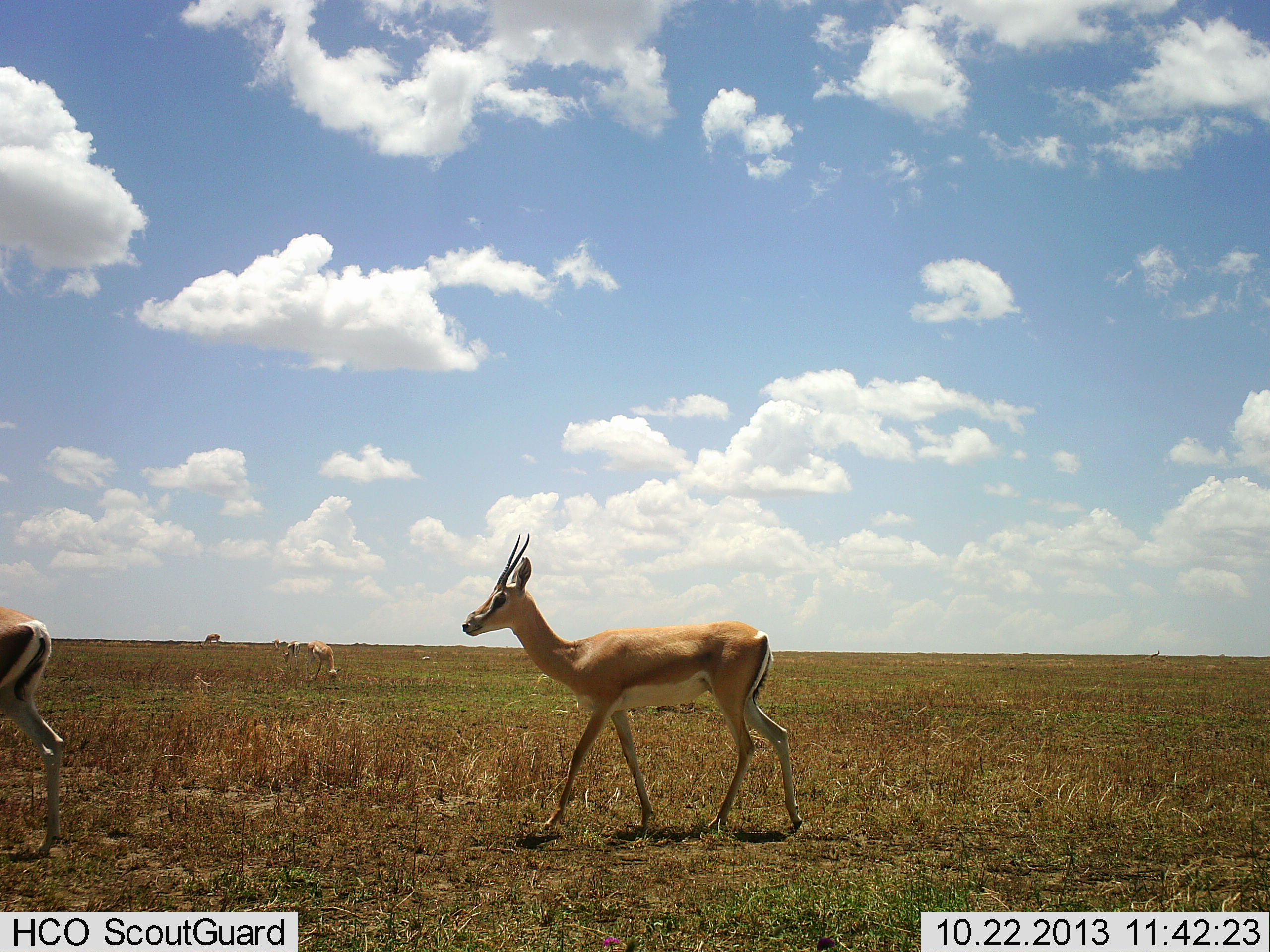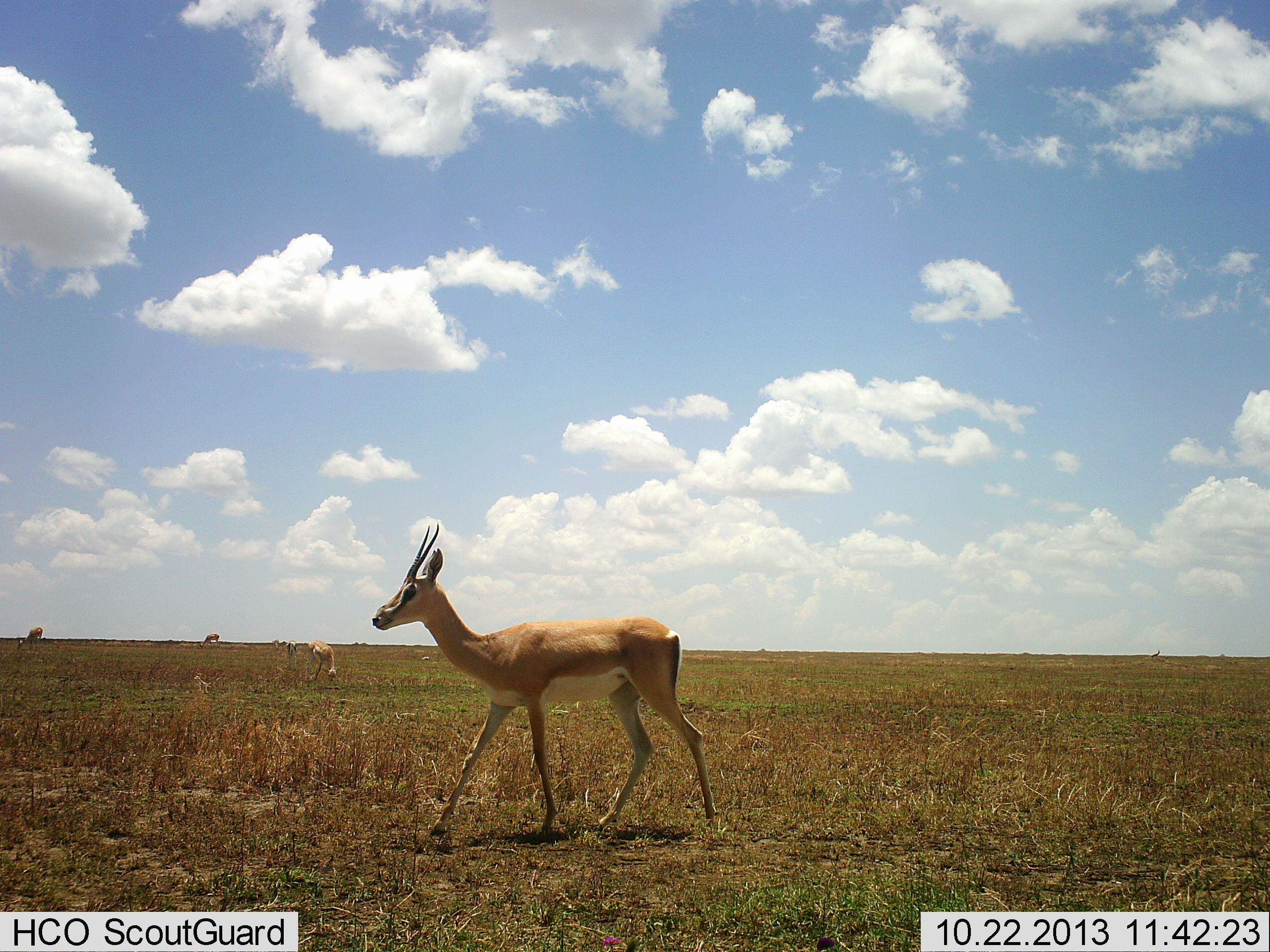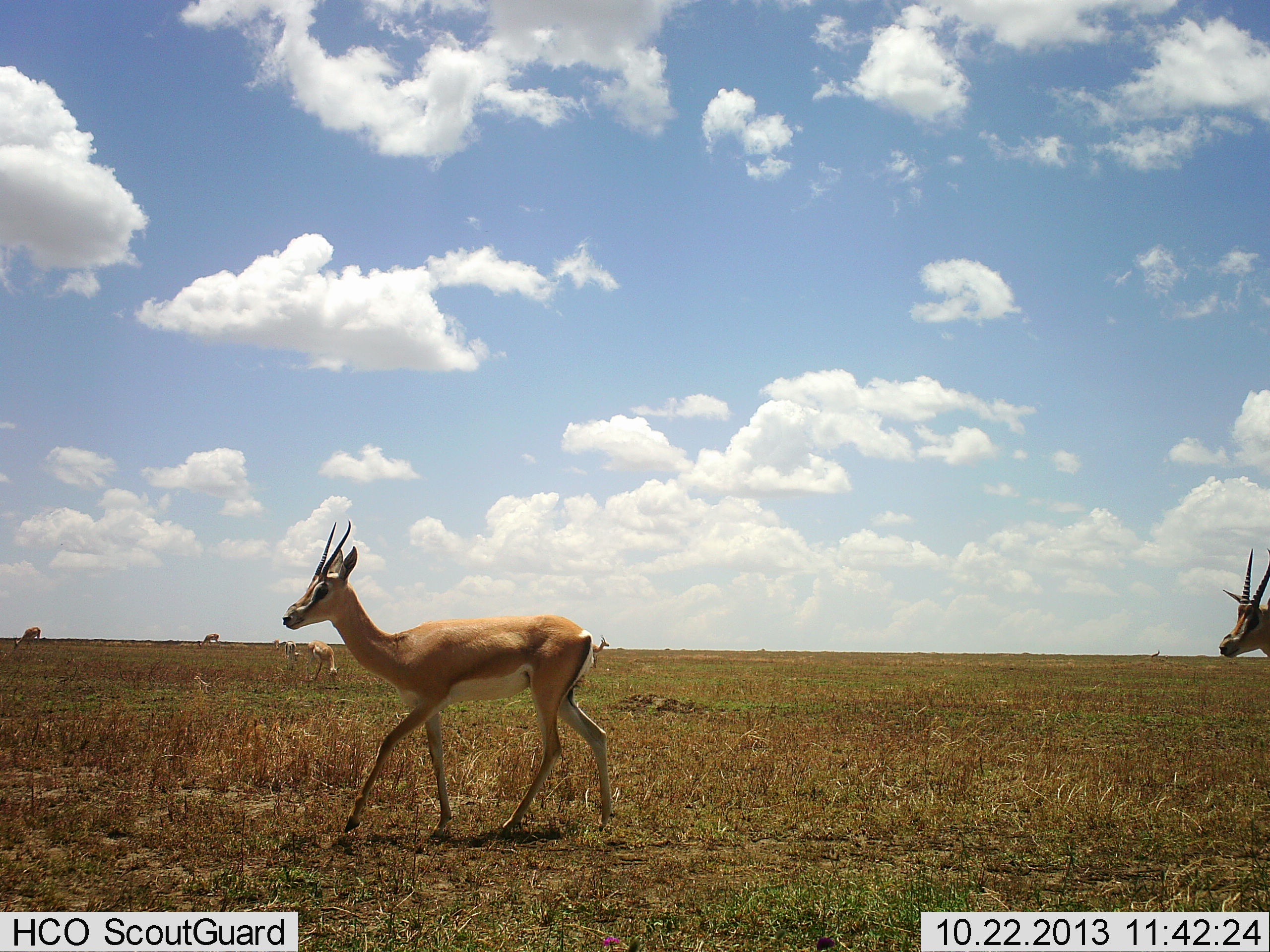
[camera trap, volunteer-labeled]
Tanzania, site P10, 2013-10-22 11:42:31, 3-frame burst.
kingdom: Animalia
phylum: Chordata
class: Mammalia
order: Artiodactyla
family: Bovidae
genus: Nanger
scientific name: Nanger granti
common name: grant's gazelle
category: gazellegrants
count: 5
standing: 35%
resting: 0%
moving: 96%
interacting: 0%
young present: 0%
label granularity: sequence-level